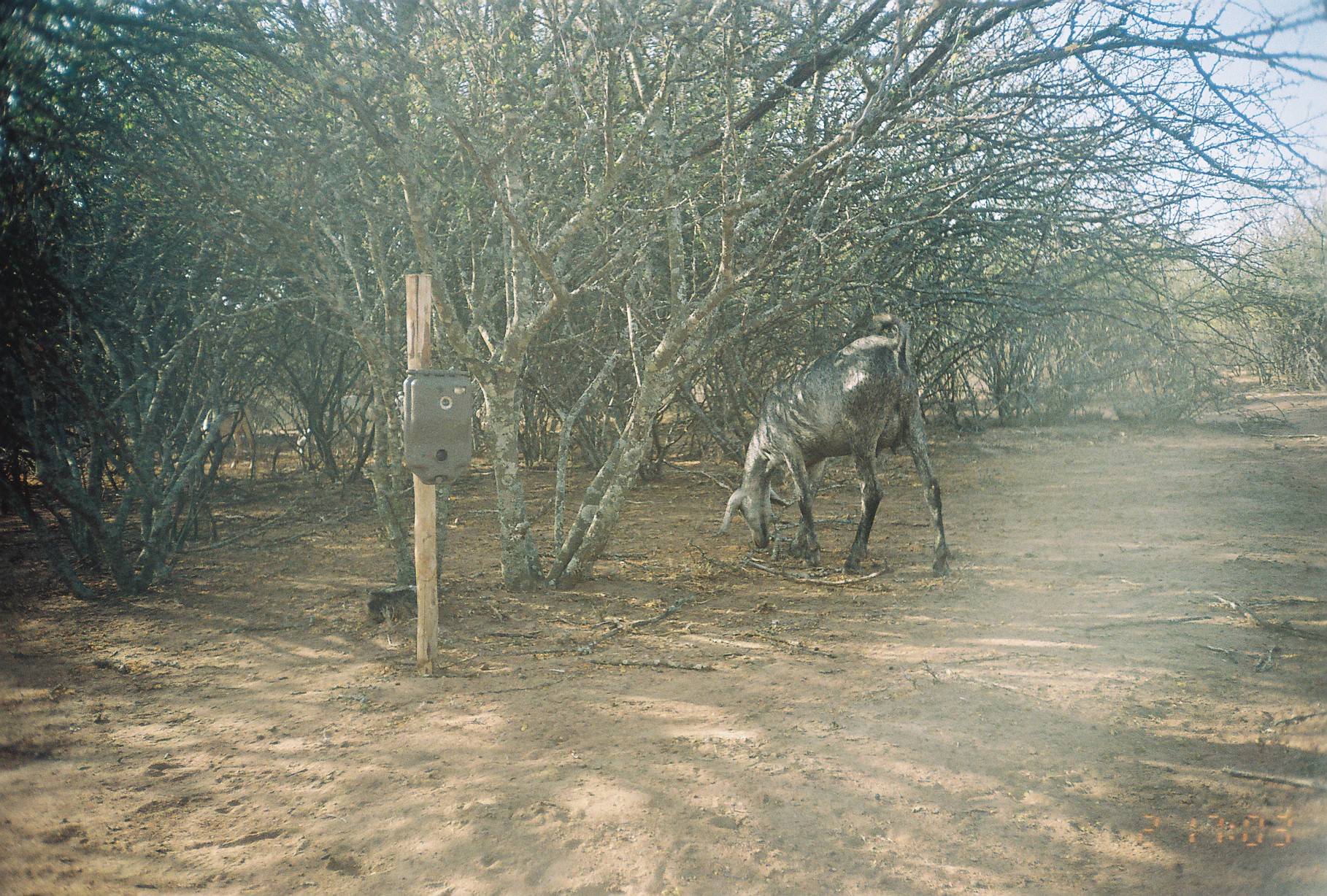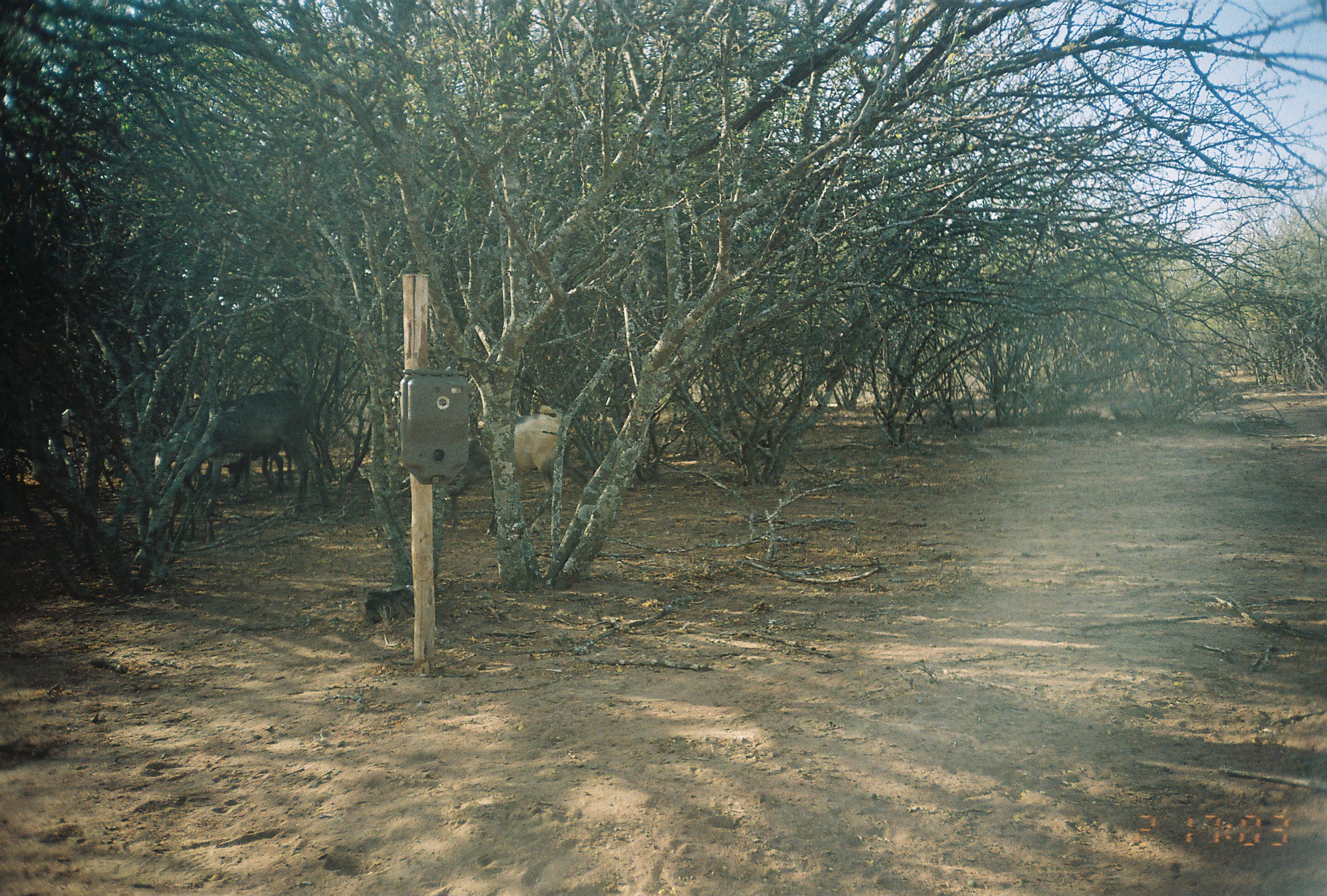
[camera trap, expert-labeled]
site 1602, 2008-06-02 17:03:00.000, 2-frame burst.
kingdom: Animalia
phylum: Chordata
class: Mammalia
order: Artiodactyla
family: Bovidae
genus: Capra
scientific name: Capra aegagrus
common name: wild goat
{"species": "Capra aegagrus (wild goat)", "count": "6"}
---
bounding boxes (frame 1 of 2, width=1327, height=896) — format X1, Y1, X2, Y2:
capra aegagrus: 717, 313, 947, 576; 296, 394, 387, 471; 202, 400, 256, 470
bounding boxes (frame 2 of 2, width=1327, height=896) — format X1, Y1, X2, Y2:
capra aegagrus: 158, 383, 324, 509; 468, 404, 563, 497